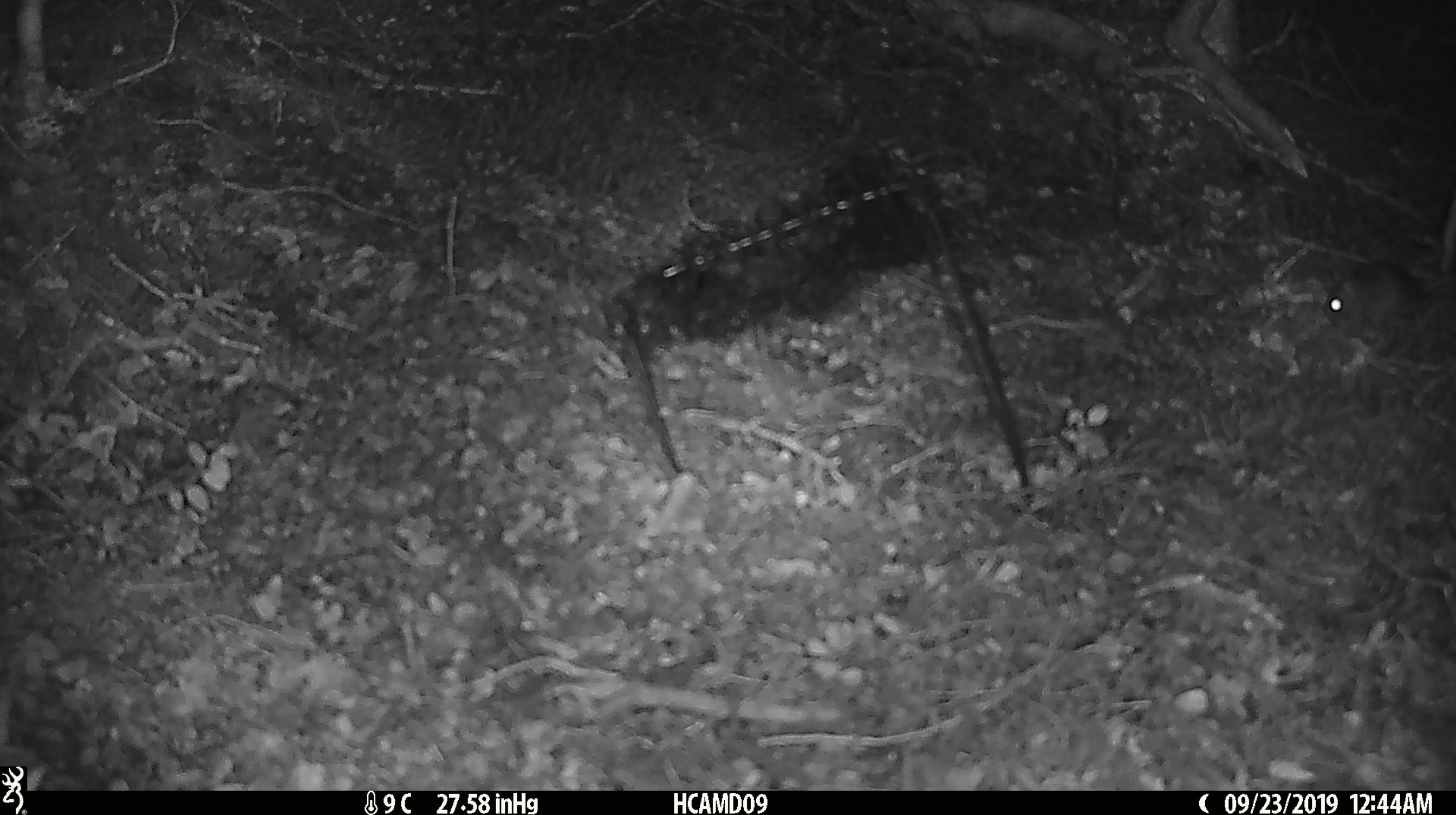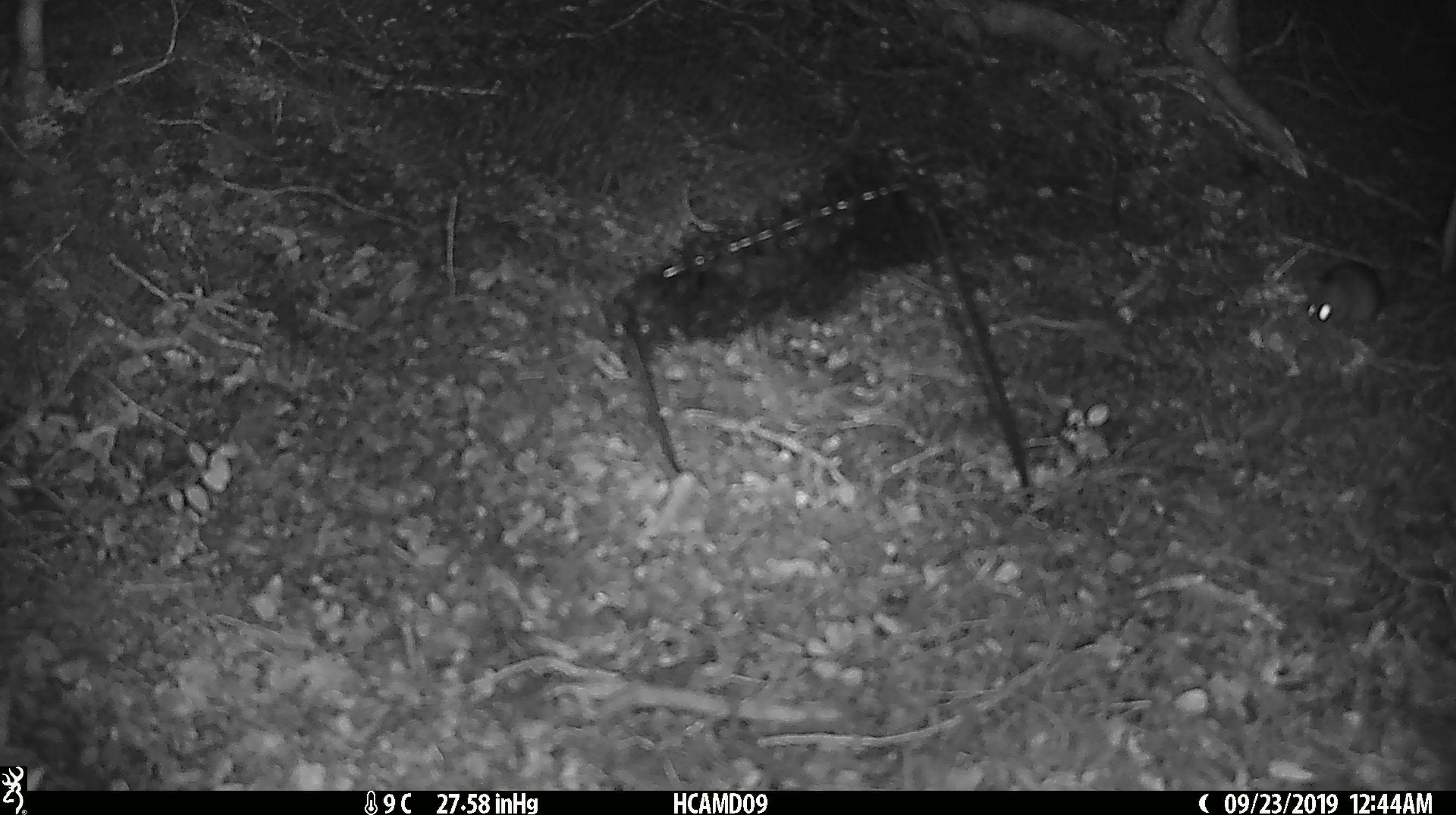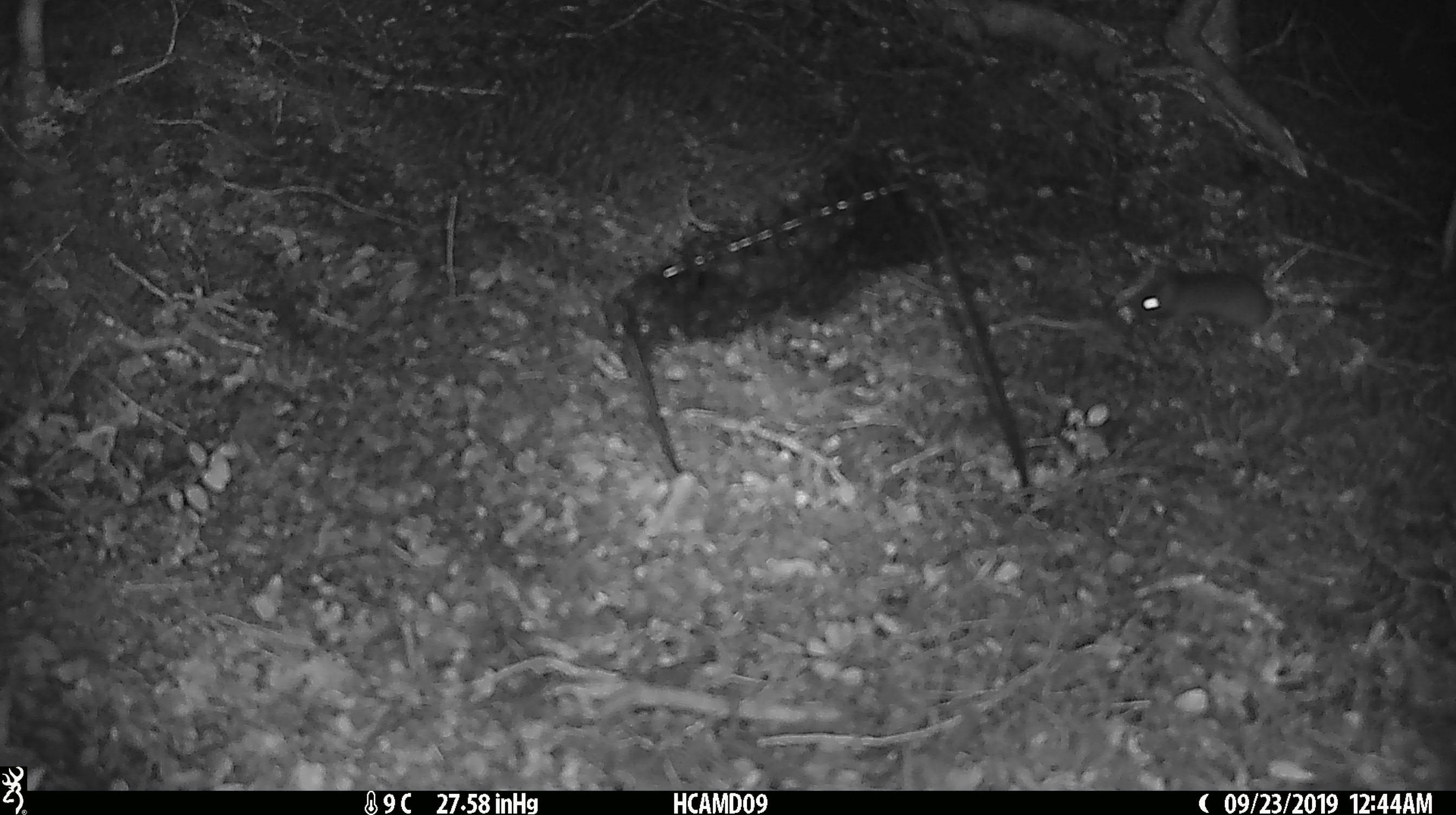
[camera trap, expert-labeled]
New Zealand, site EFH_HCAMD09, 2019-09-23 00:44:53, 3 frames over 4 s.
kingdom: Animalia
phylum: Chordata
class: Mammalia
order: Rodentia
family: Muridae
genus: Mus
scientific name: Mus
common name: mouse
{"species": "mouse (Mus)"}